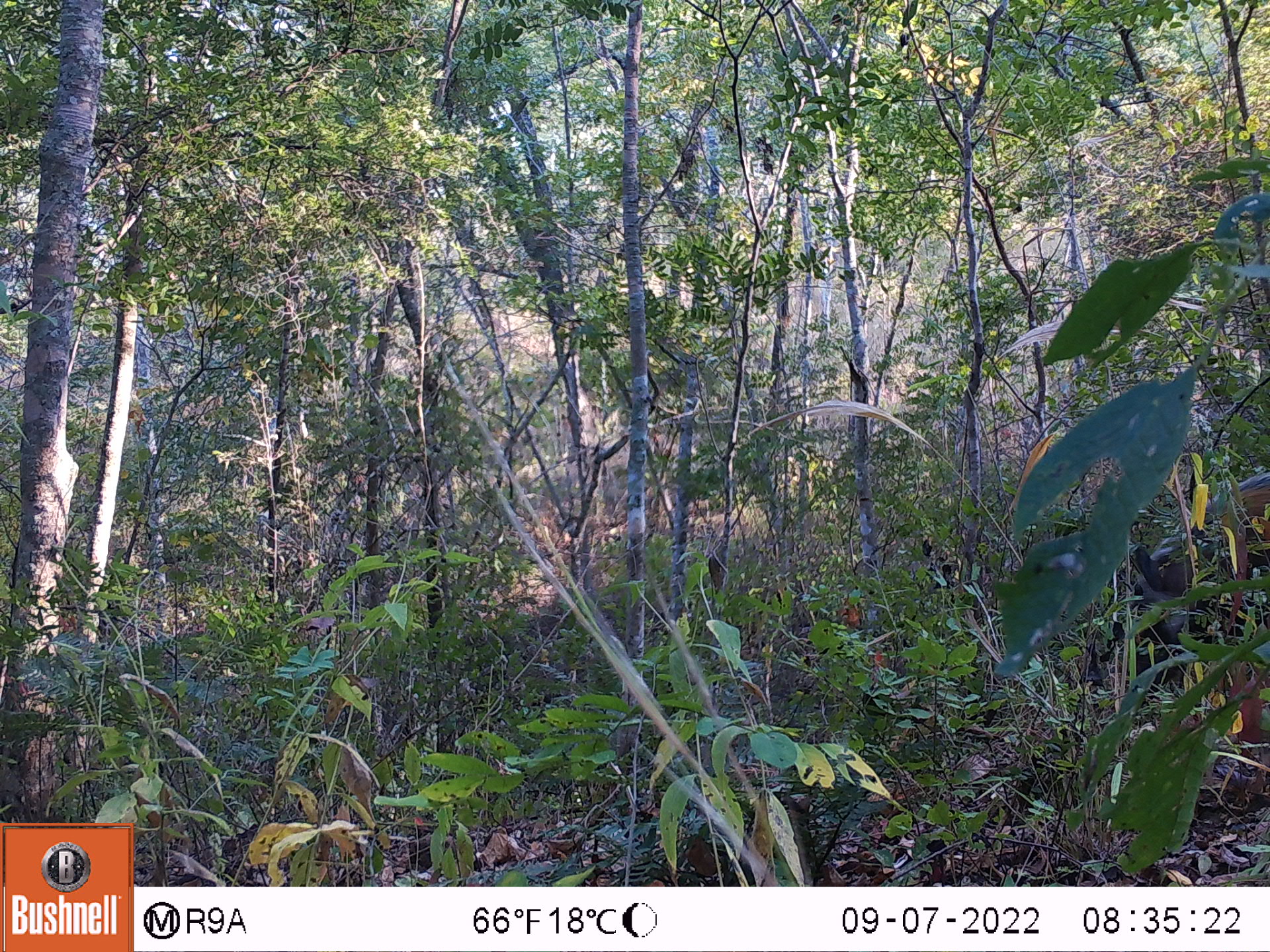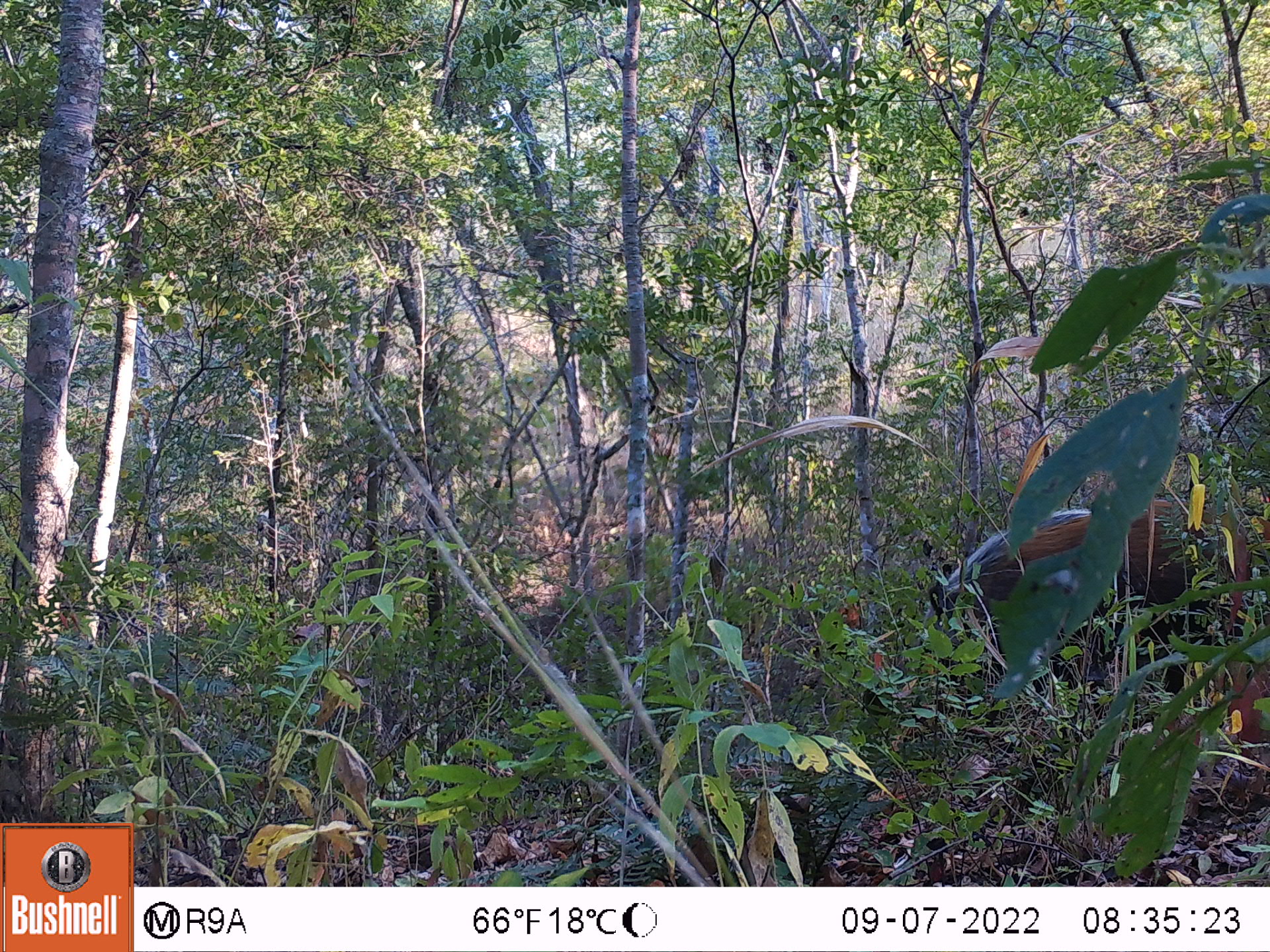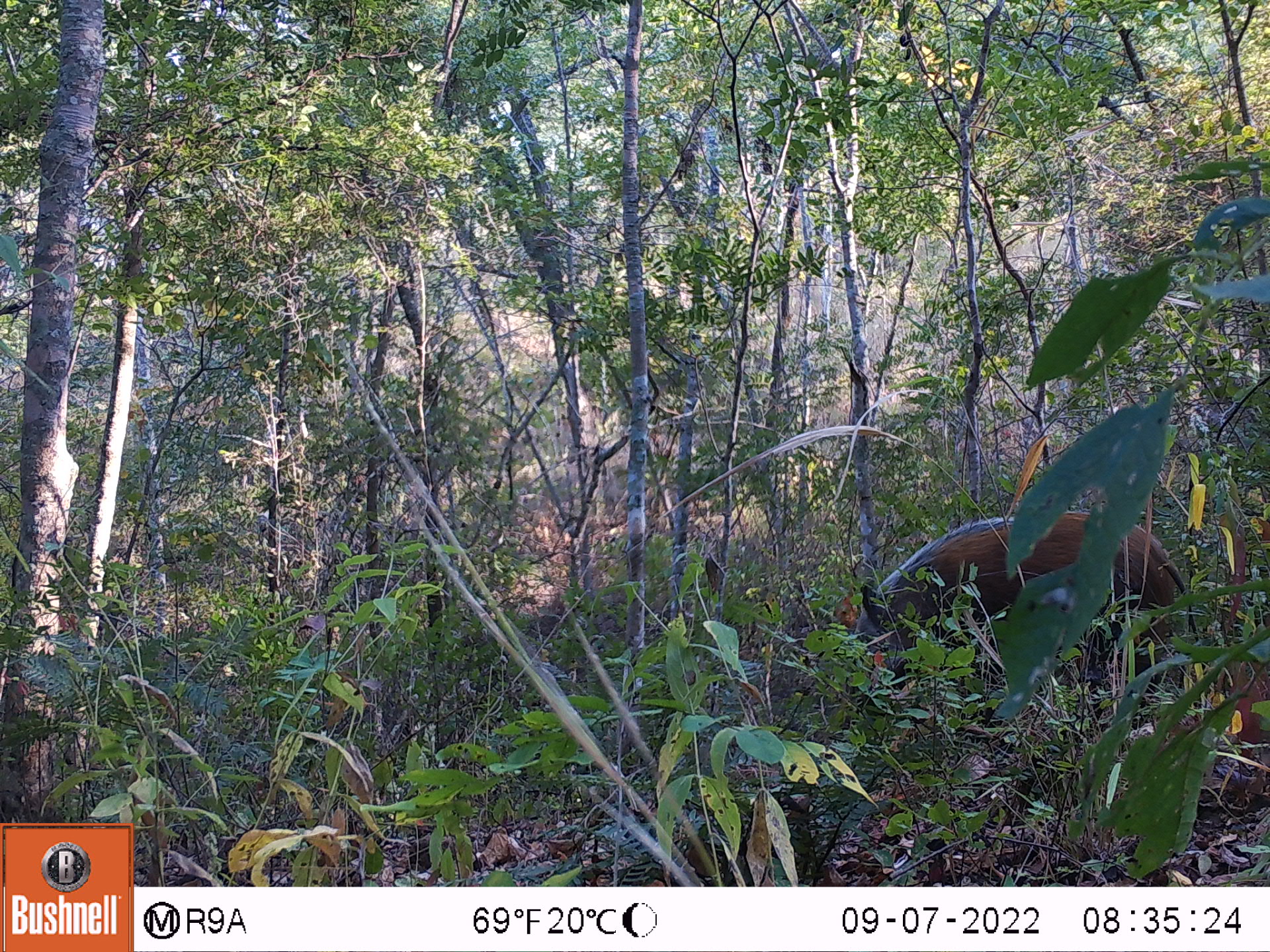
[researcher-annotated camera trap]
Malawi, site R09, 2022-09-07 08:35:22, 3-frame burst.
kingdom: Animalia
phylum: Chordata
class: Mammalia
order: Artiodactyla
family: Suidae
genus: Potamochoerus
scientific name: Potamochoerus larvatus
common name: bushpig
Bushpig (Potamochoerus larvatus), count 1.